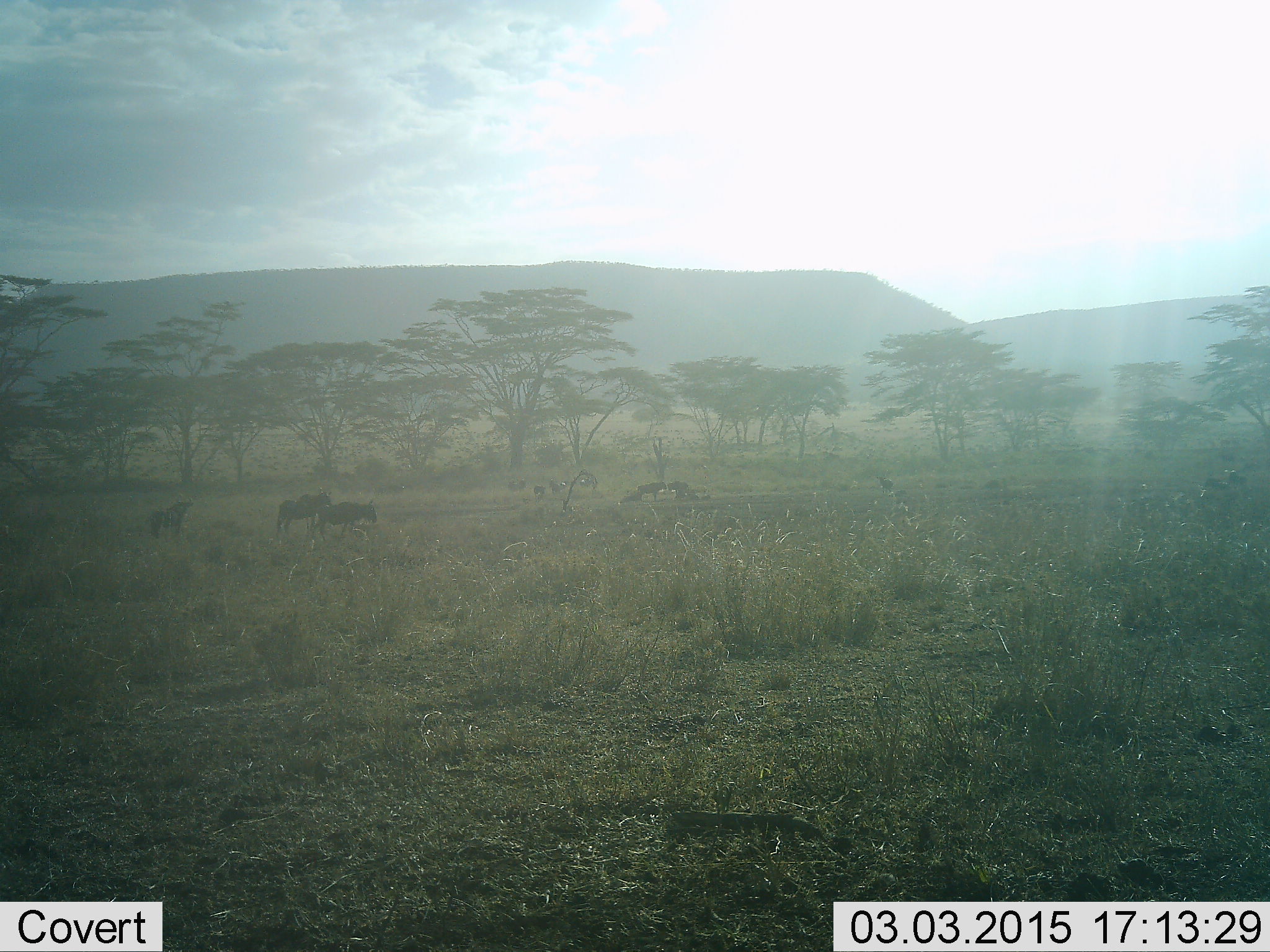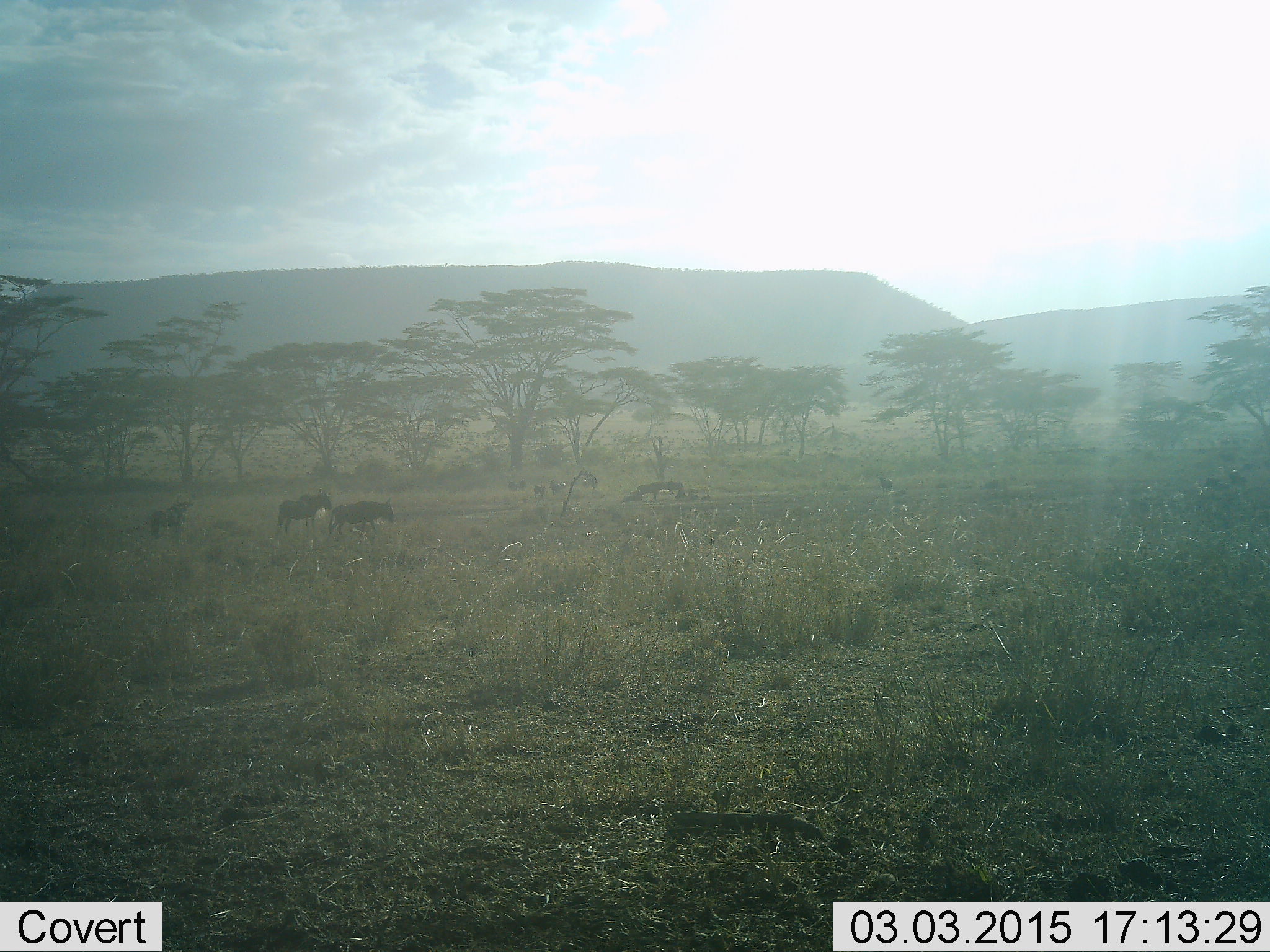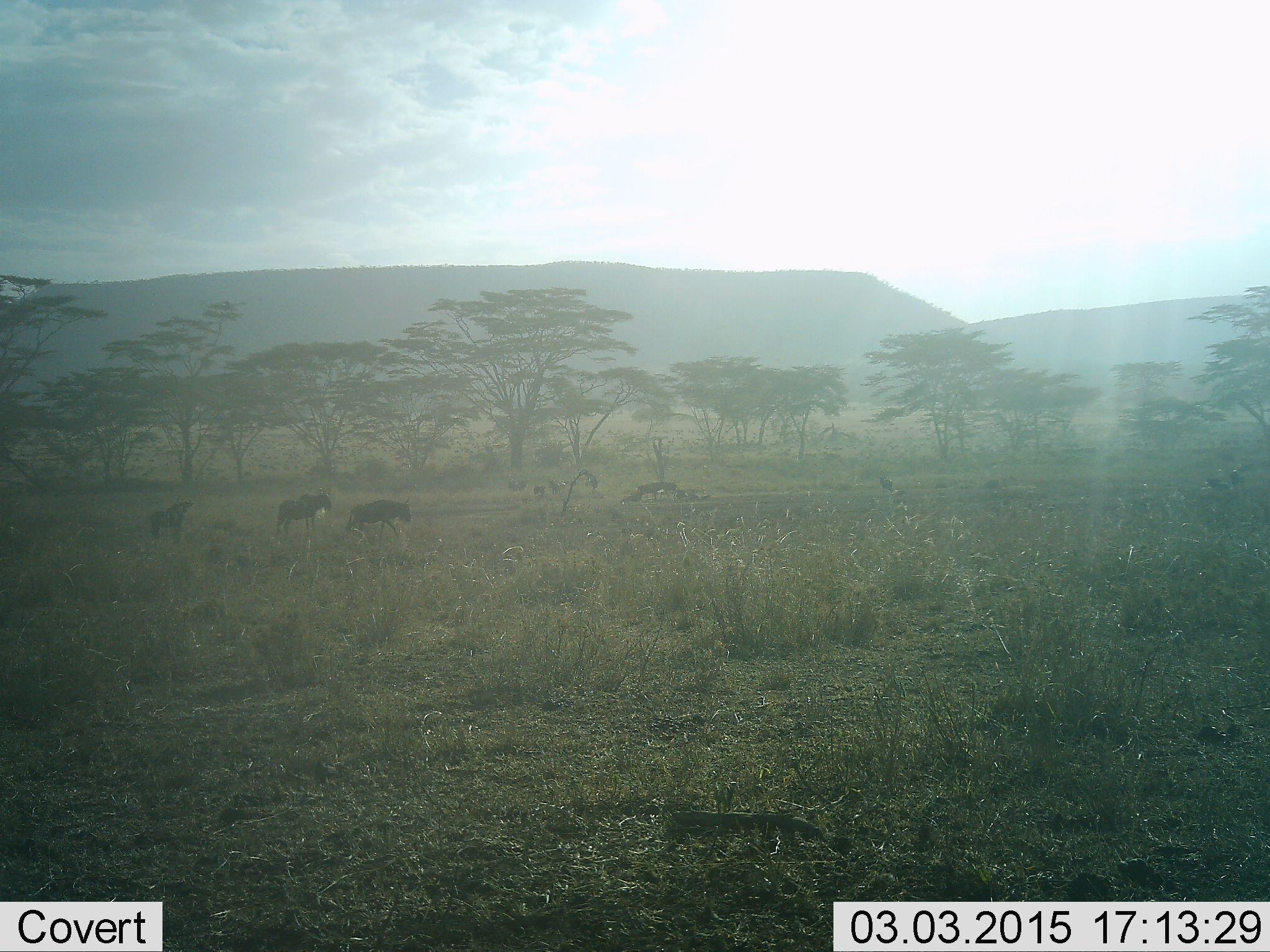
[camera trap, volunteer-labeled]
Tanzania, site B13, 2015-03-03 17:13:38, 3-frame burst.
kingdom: Animalia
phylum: Chordata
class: Mammalia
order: Artiodactyla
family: Bovidae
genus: Connochaetes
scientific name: Connochaetes taurinus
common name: blue wildebeest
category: wildebeest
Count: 6.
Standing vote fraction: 50%.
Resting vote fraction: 0%.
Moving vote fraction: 80%.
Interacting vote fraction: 0%.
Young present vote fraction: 10%.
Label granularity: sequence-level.